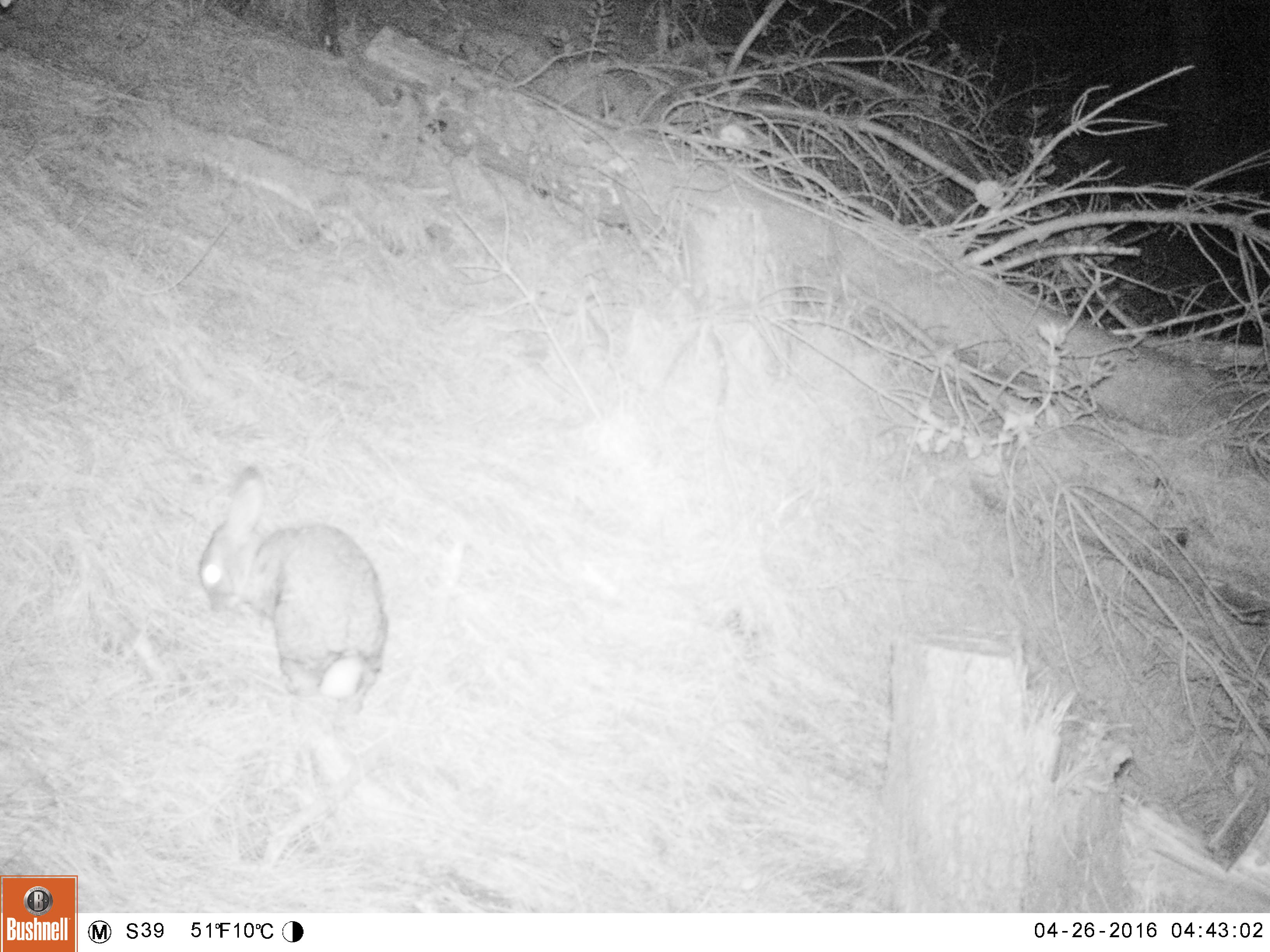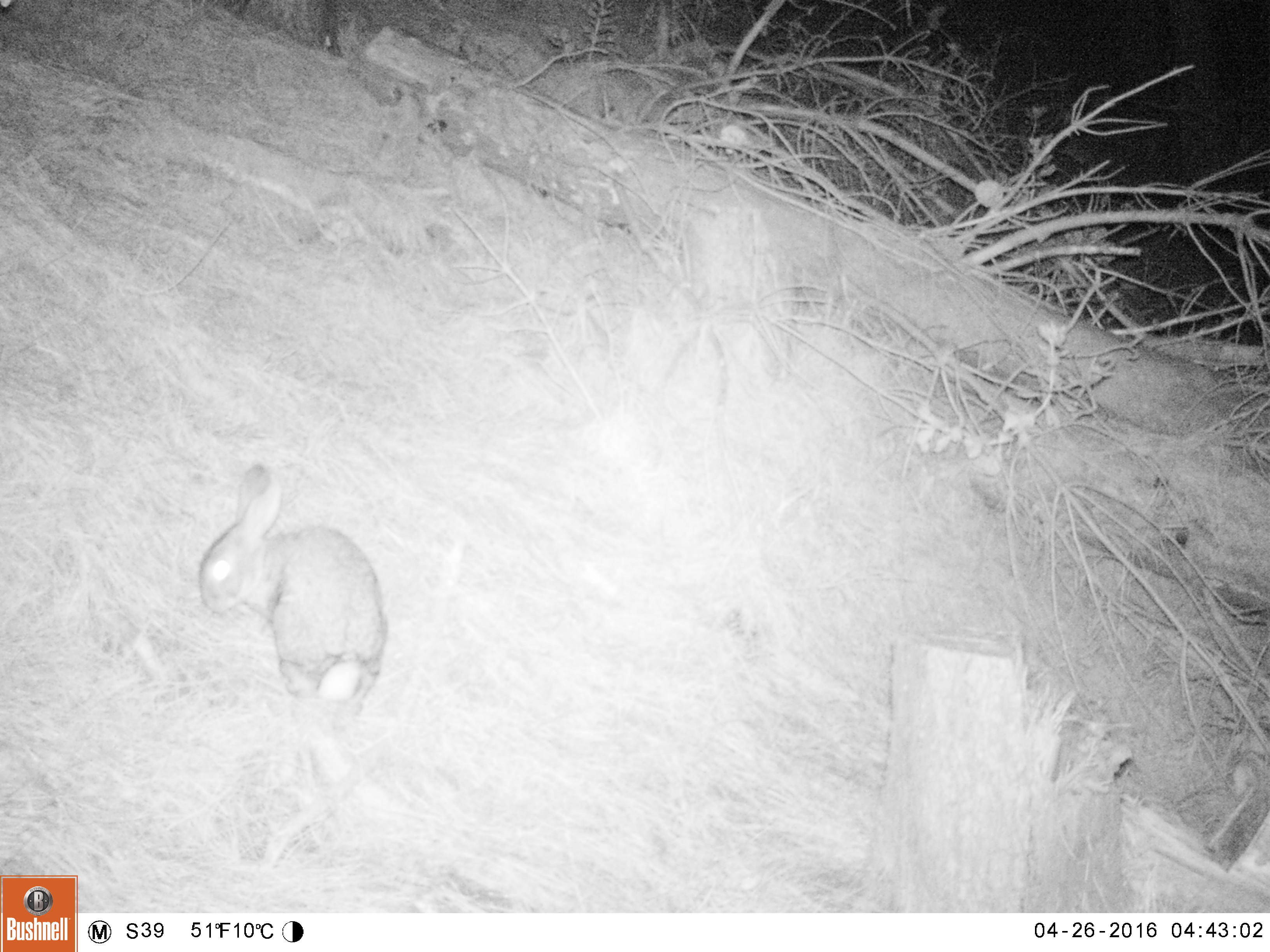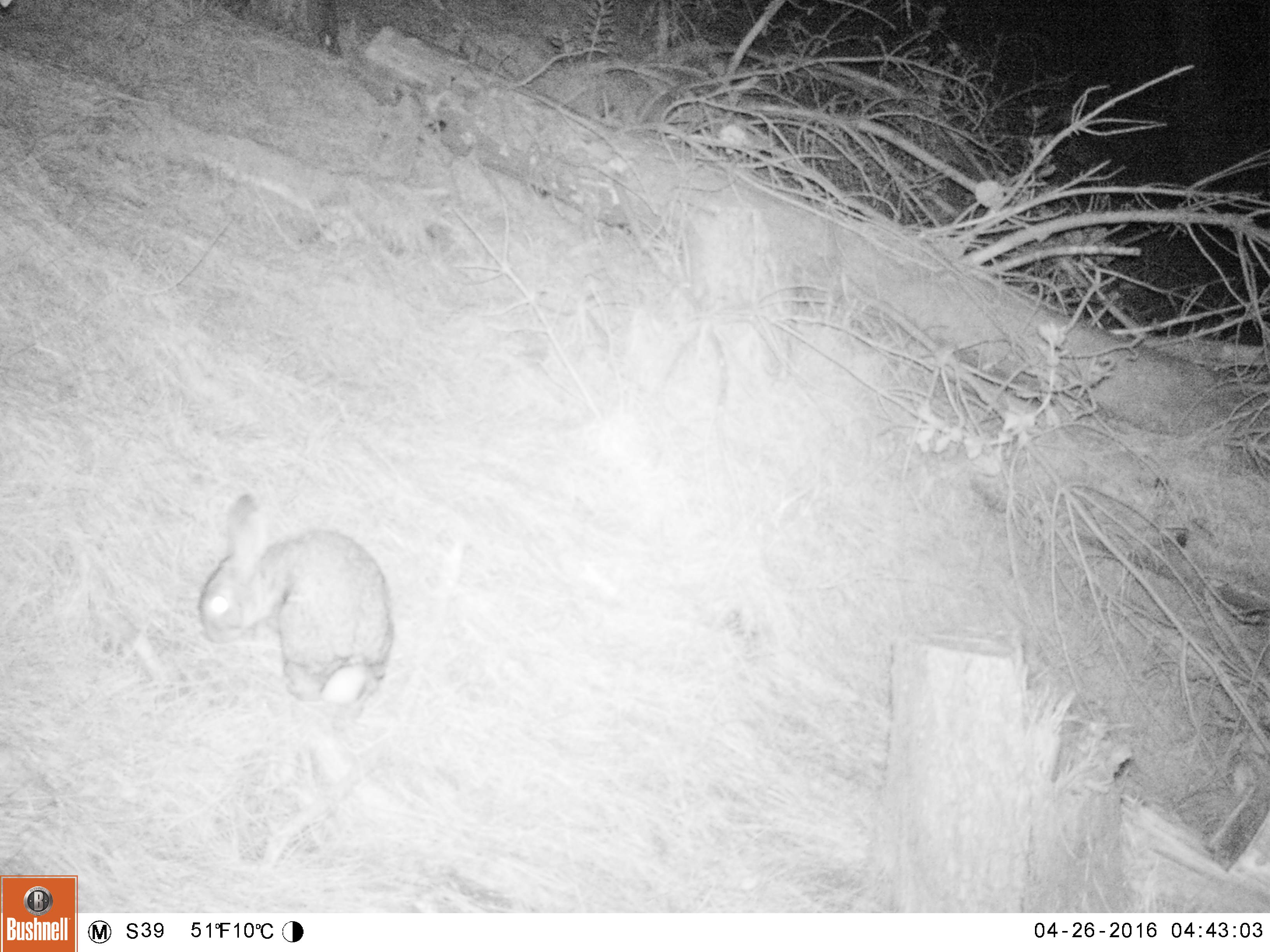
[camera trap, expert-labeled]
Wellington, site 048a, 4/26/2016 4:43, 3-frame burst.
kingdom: Animalia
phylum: Chordata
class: Mammalia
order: Lagomorpha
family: Leporidae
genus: Lepus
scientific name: Lepus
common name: hare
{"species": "hare (Lepus)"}